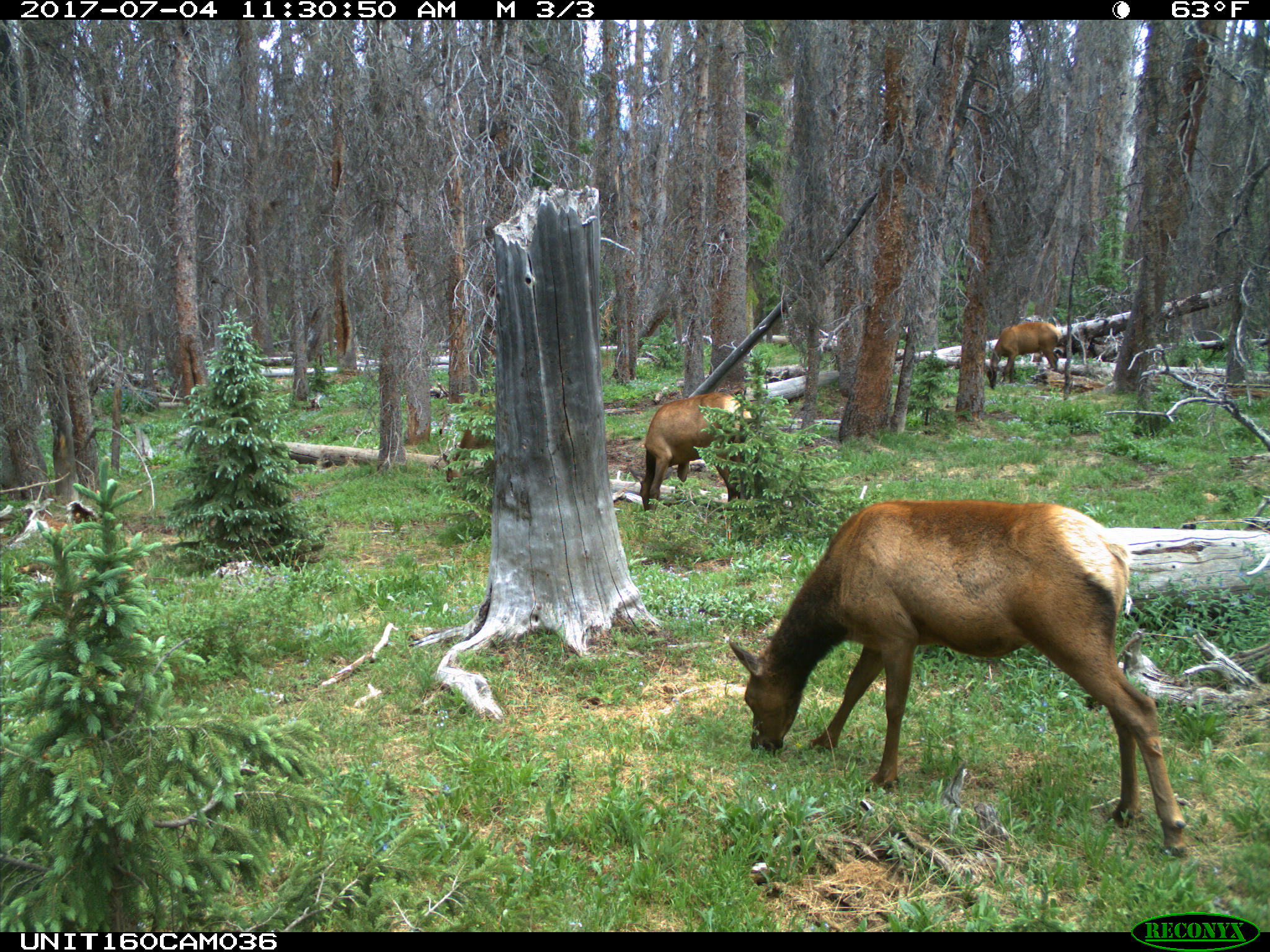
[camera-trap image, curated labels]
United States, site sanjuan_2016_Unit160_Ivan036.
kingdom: Animalia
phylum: Chordata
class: Mammalia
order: Artiodactyla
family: Cervidae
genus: Cervus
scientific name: Cervus elaphus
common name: red deer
Cervus elaphus (red deer).